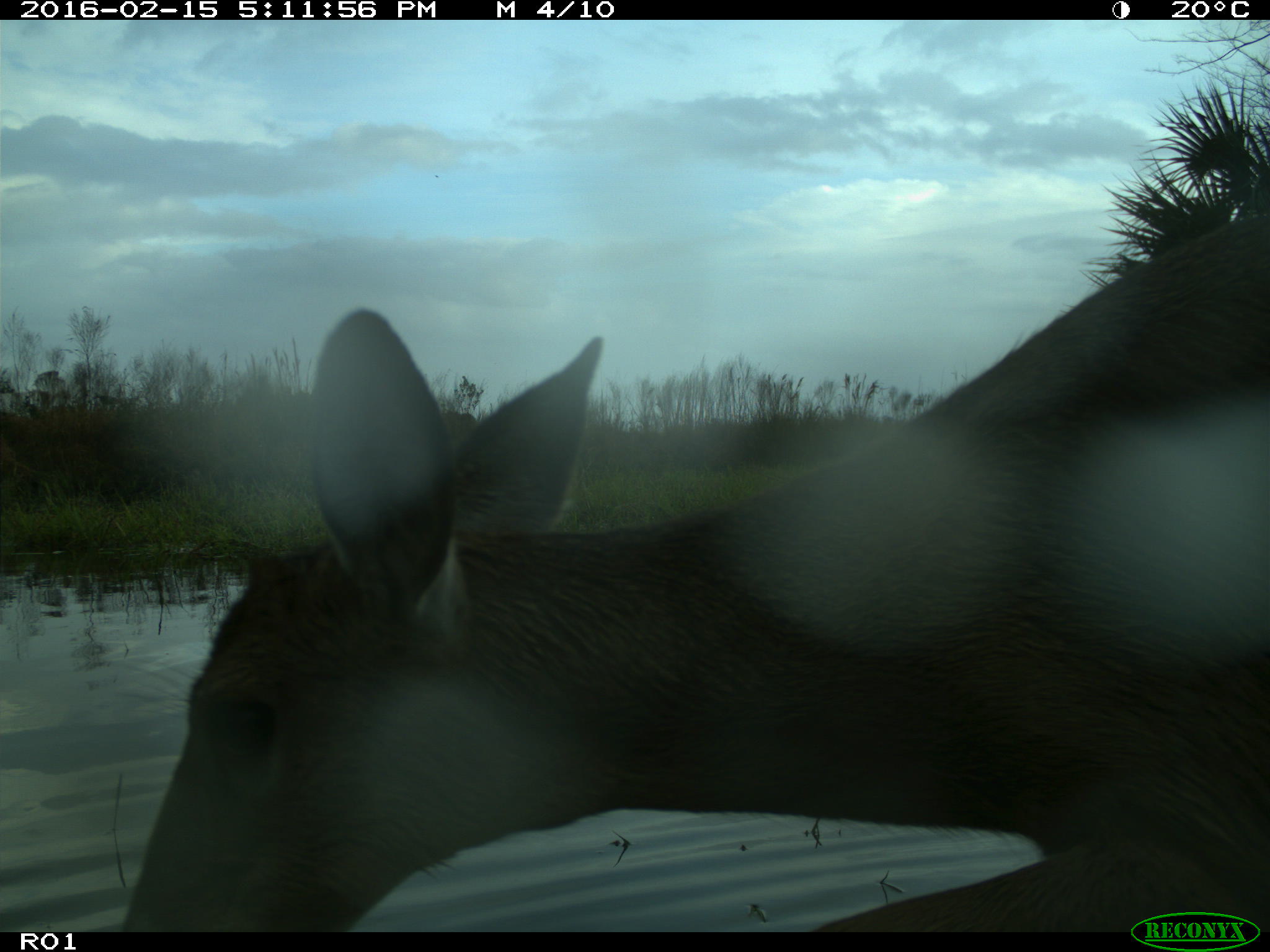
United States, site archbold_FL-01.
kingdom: Animalia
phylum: Chordata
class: Mammalia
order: Artiodactyla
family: Cervidae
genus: Odocoileus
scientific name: Odocoileus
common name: deer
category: unidentified deer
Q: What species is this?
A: Unidentified deer (deer) (Odocoileus).